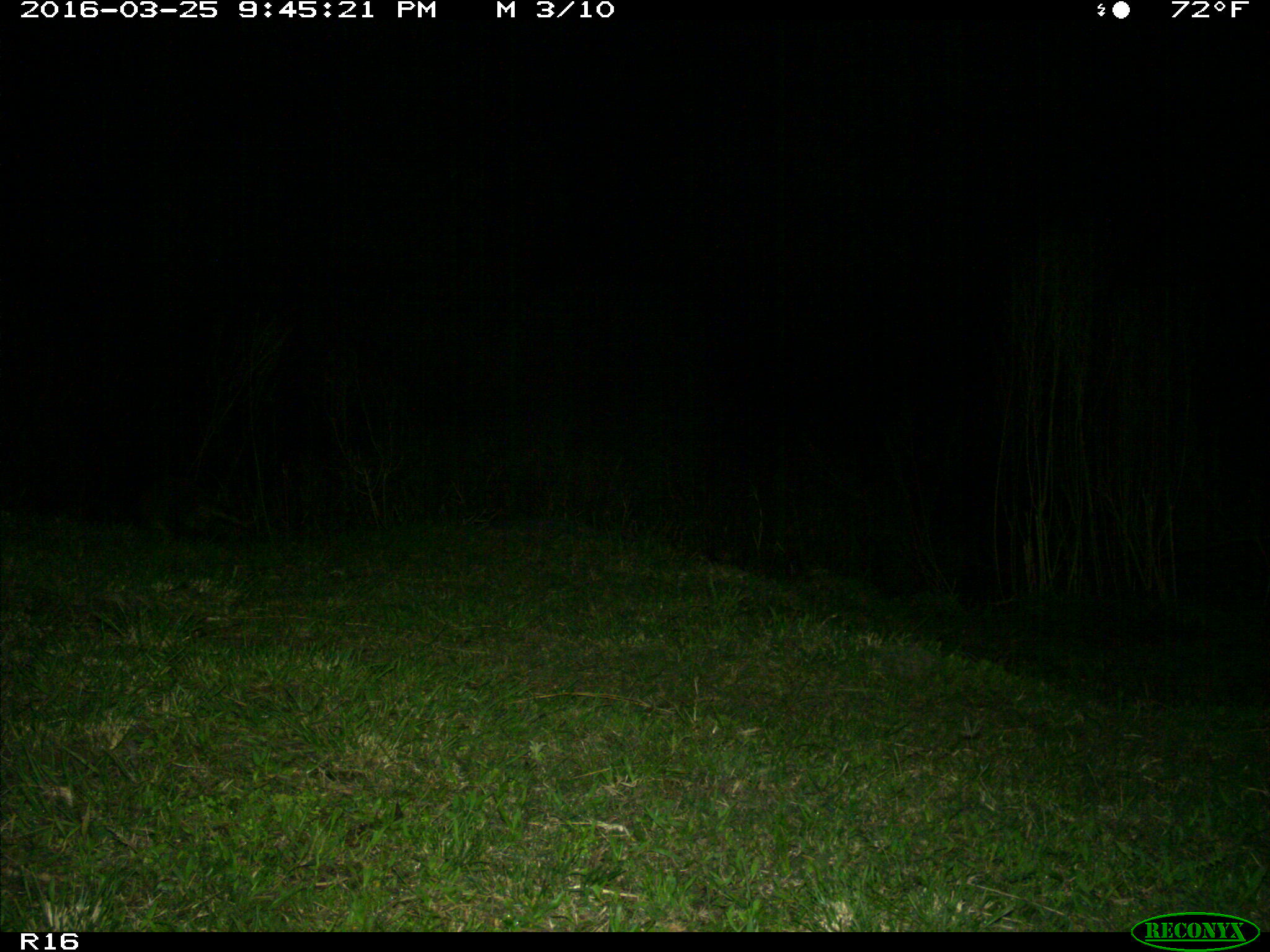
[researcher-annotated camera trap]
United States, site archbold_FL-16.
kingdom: Animalia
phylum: Chordata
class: Mammalia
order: Carnivora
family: Procyonidae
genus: Procyon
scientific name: Procyon lotor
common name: common raccoon